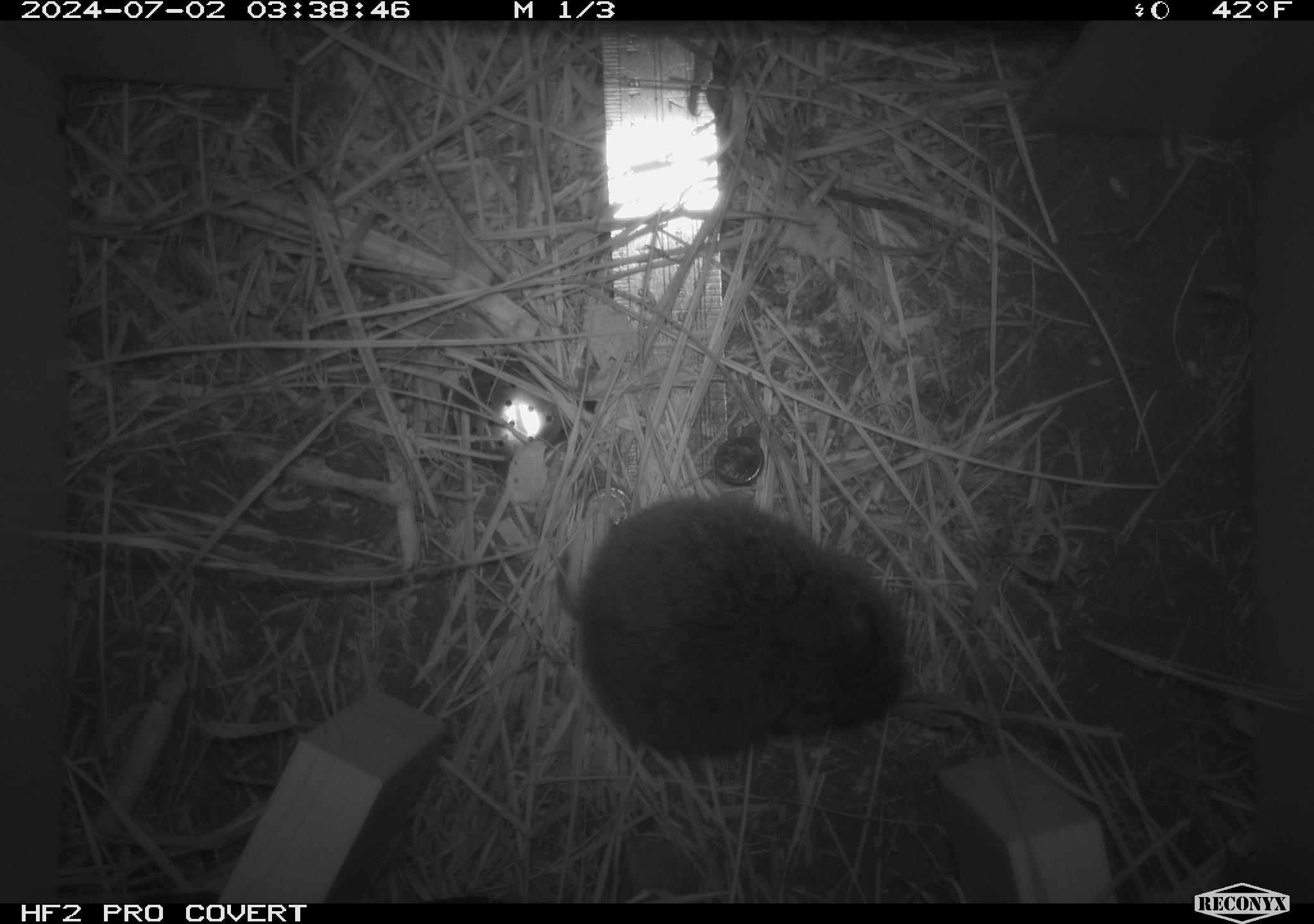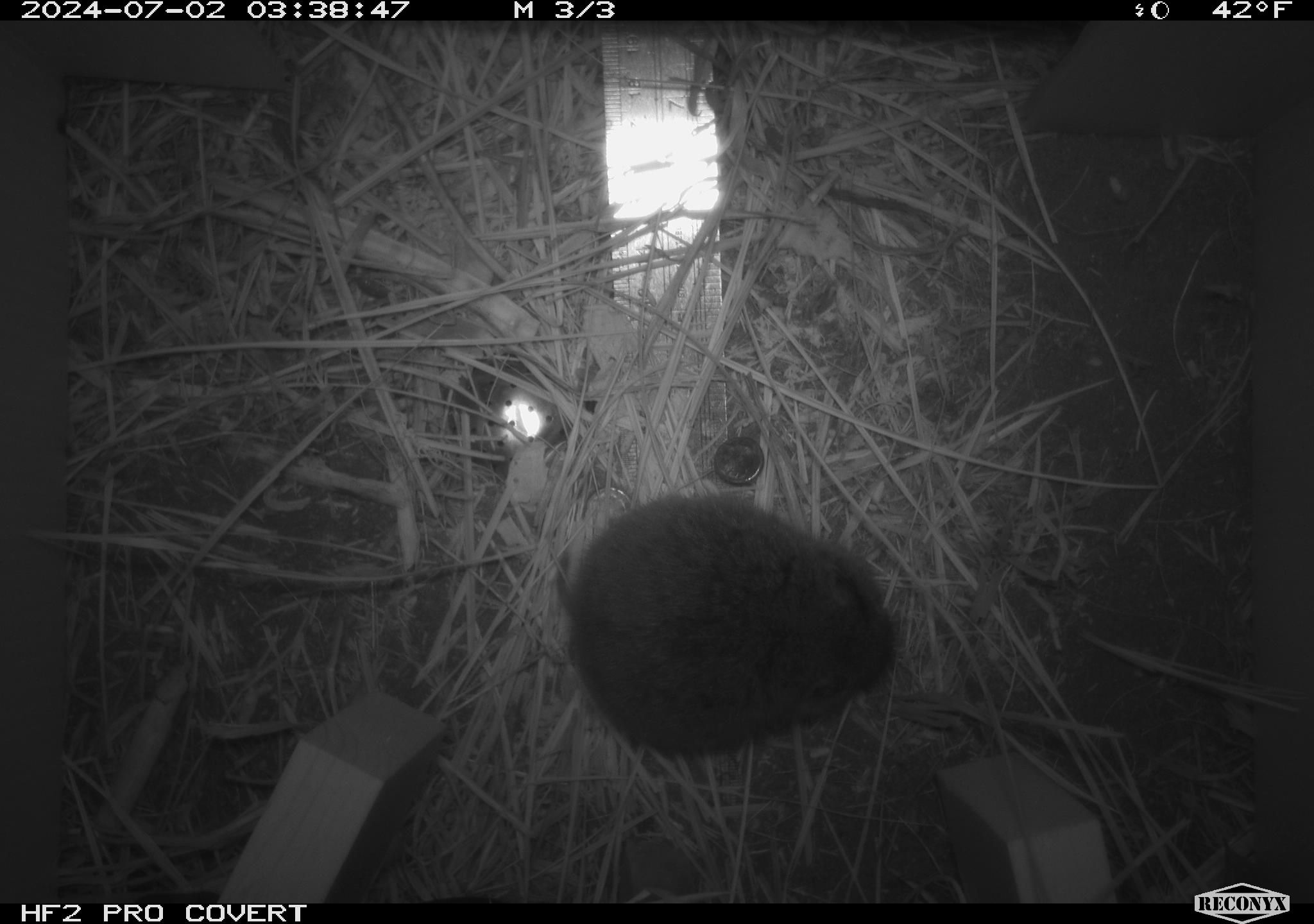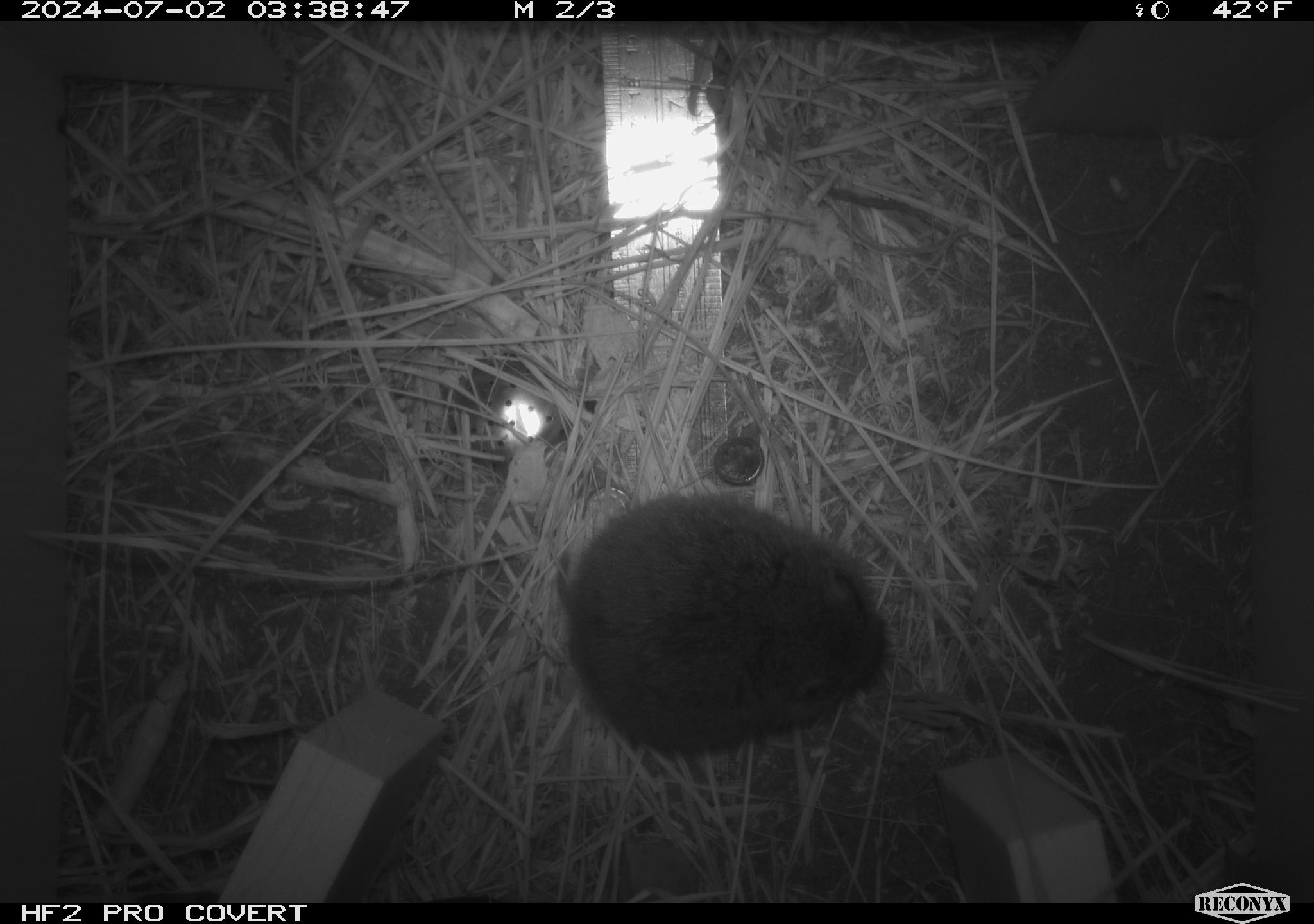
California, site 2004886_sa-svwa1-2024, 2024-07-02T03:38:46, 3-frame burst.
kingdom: Animalia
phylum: Chordata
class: Mammalia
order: Rodentia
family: Cricetidae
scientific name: Arvicolinae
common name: voles, lemmings, and muskrats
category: arvicolinae subfamily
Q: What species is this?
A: Arvicolinae subfamily (voles, lemmings, and muskrats) (Arvicolinae).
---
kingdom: Animalia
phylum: Arthropoda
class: Malacostraca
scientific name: Malacostraca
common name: amphipods, crabs, isopods, krill, lobsters and shrimps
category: malacostracan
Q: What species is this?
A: Malacostracan (amphipods, crabs, isopods, krill, lobsters and shrimps) (Malacostraca).